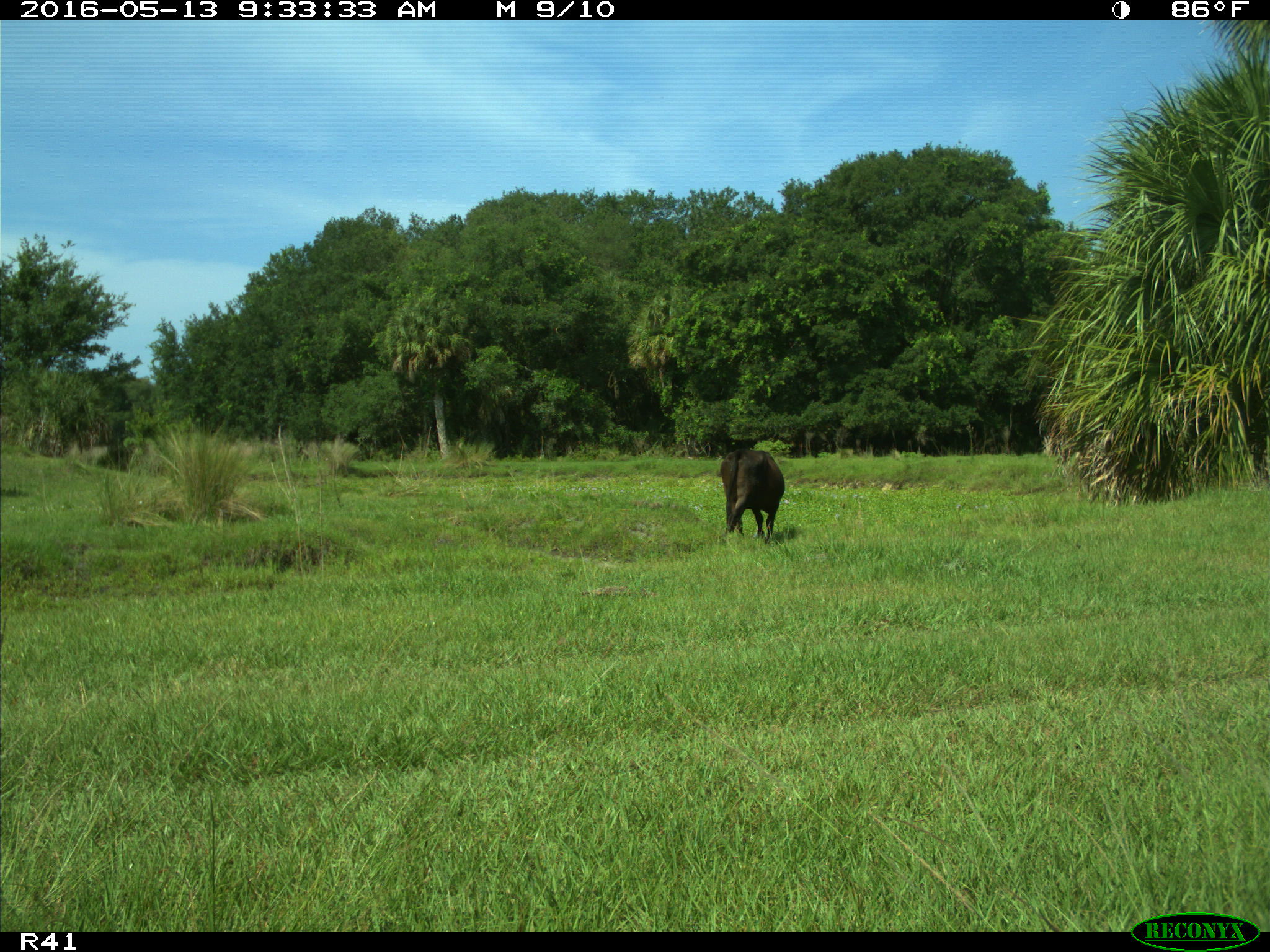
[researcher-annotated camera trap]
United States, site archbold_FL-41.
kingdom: Animalia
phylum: Chordata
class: Mammalia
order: Artiodactyla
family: Bovidae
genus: Bos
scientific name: Bos taurus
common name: domestic cow